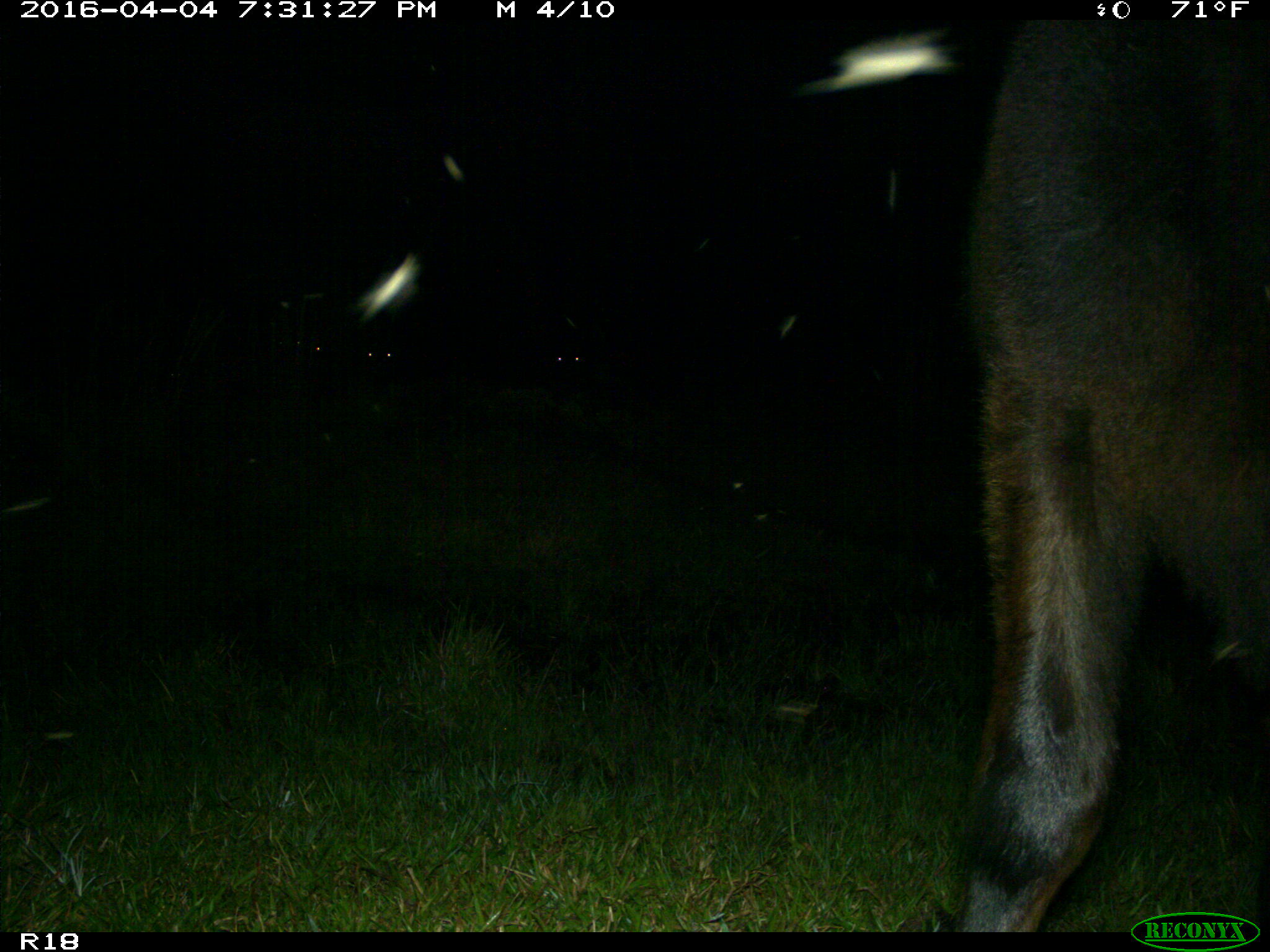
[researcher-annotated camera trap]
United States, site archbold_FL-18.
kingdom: Animalia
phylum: Chordata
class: Mammalia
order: Artiodactyla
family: Bovidae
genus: Bos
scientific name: Bos taurus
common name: domestic cow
Bos taurus (domestic cow).